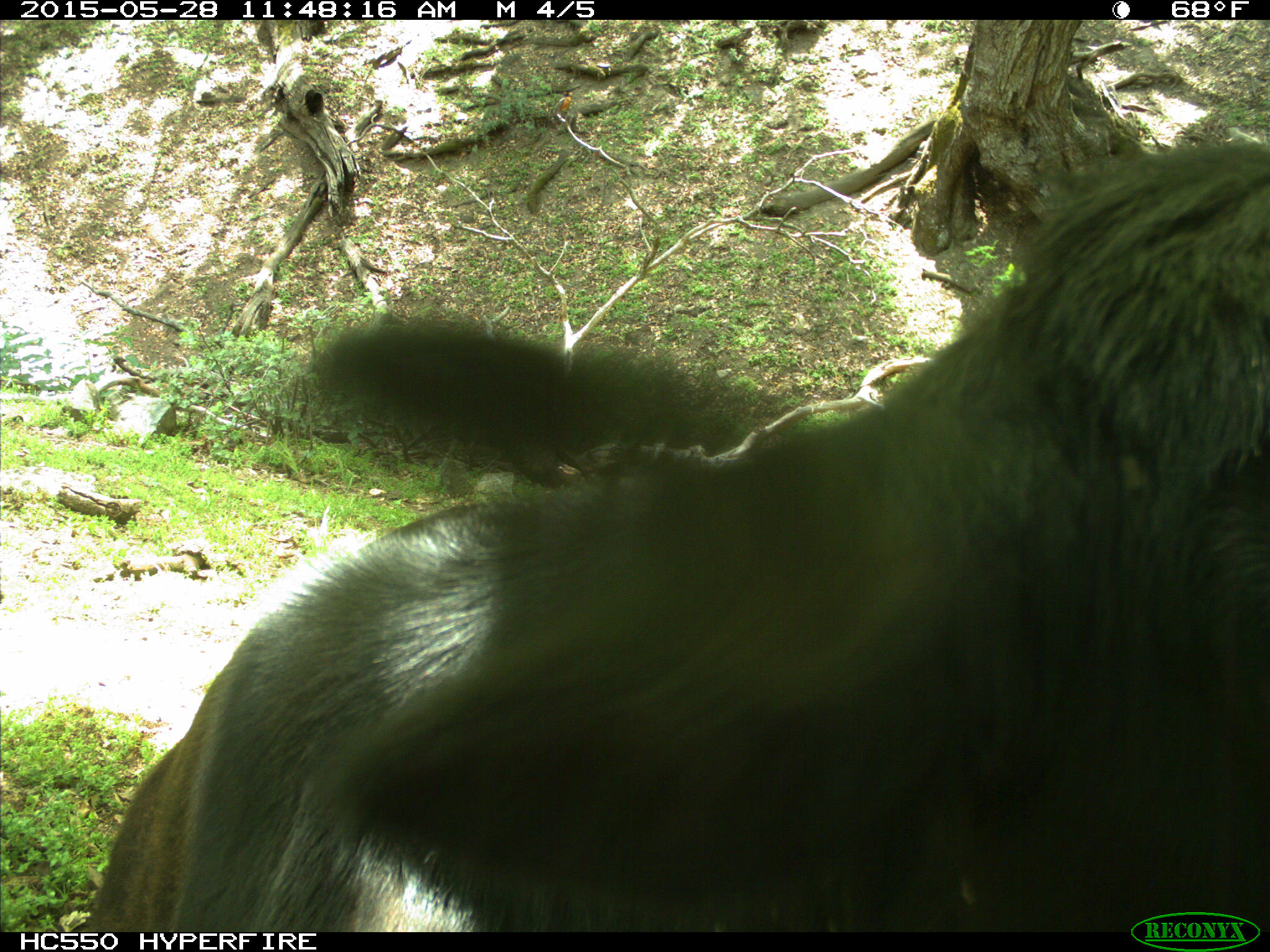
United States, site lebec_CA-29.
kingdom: Animalia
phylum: Chordata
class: Mammalia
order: Artiodactyla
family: Bovidae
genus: Bos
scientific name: Bos taurus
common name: domestic cow